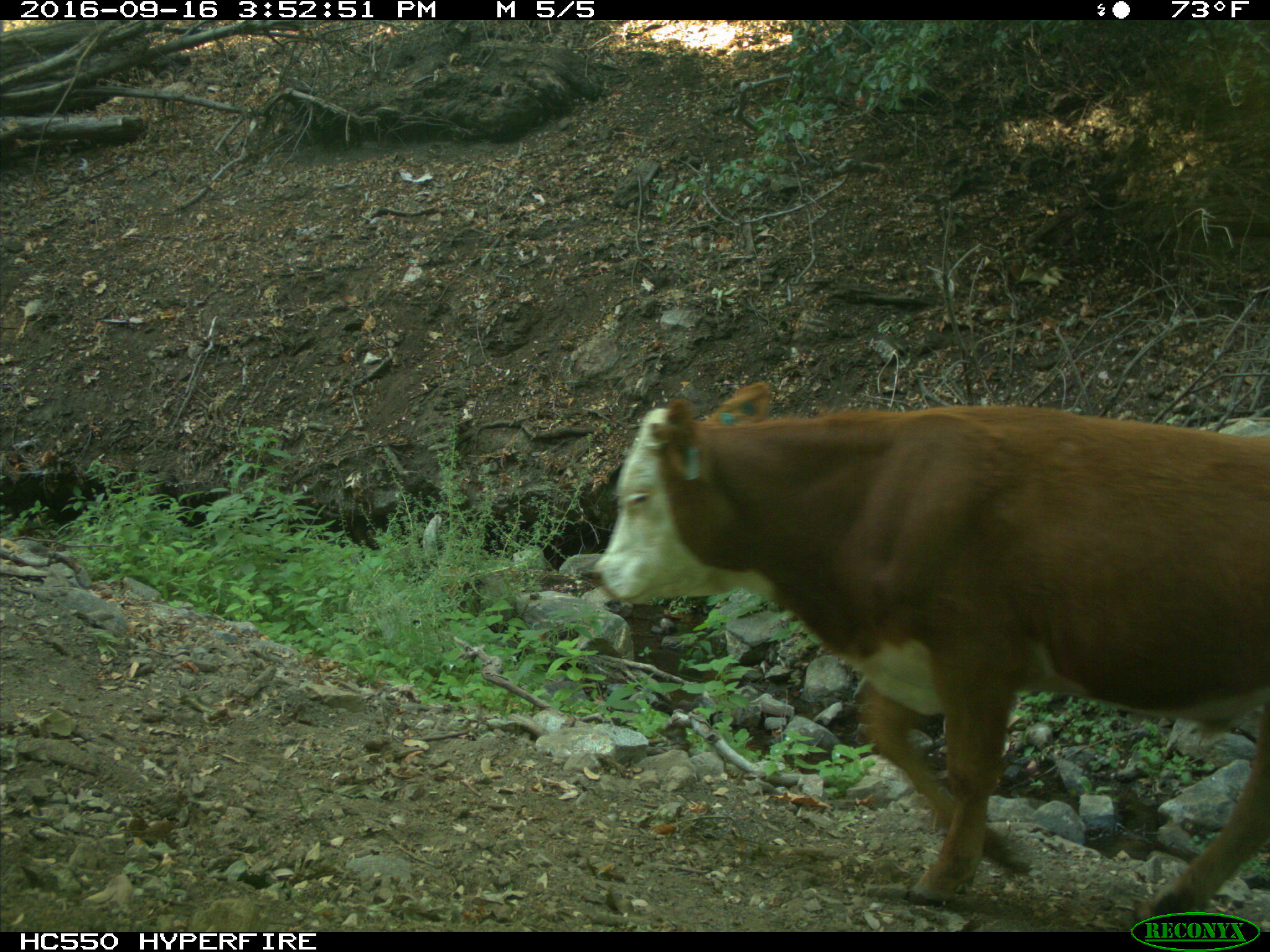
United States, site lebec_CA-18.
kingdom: Animalia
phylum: Chordata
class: Mammalia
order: Artiodactyla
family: Bovidae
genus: Bos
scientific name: Bos taurus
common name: domestic cow